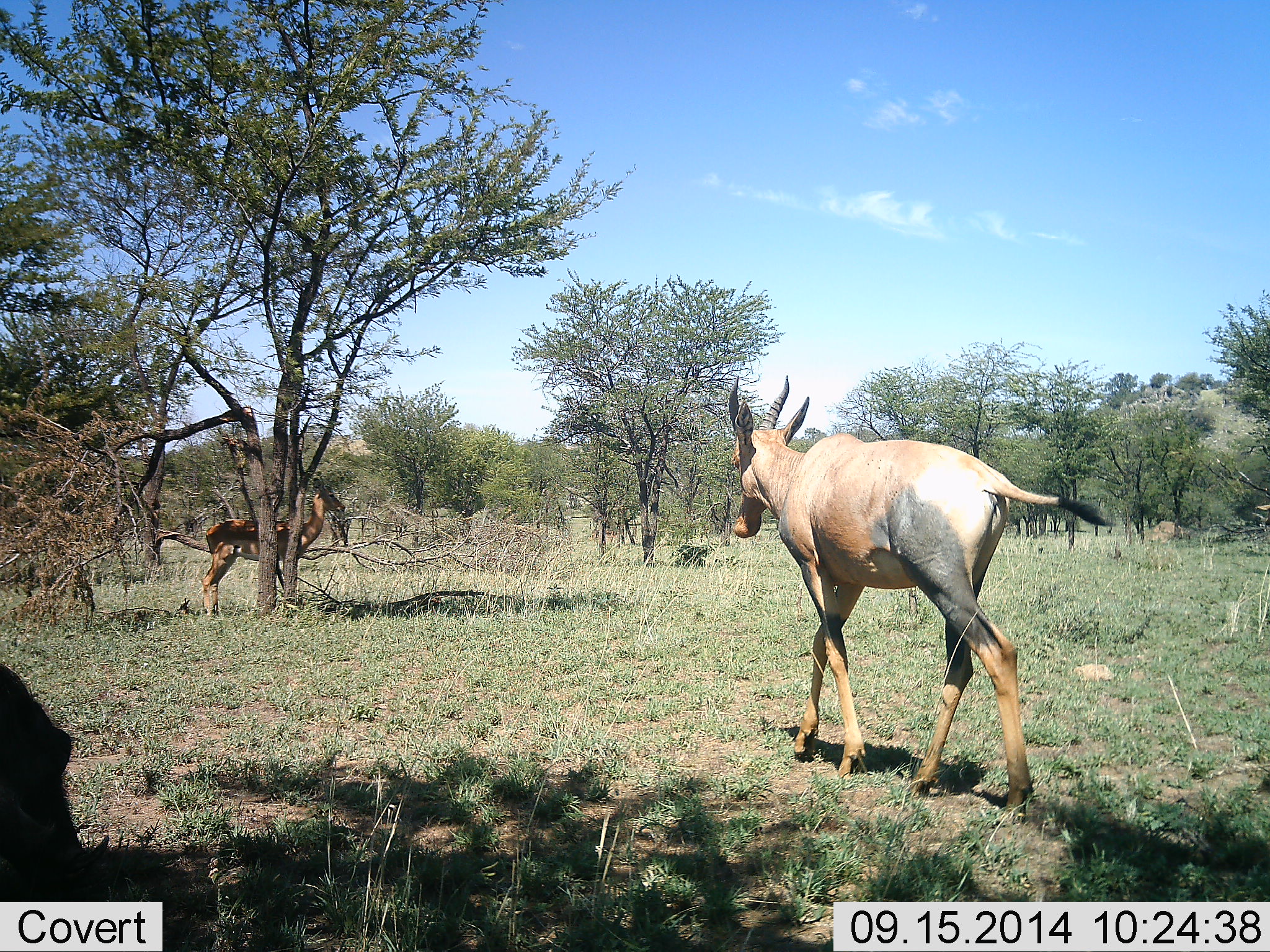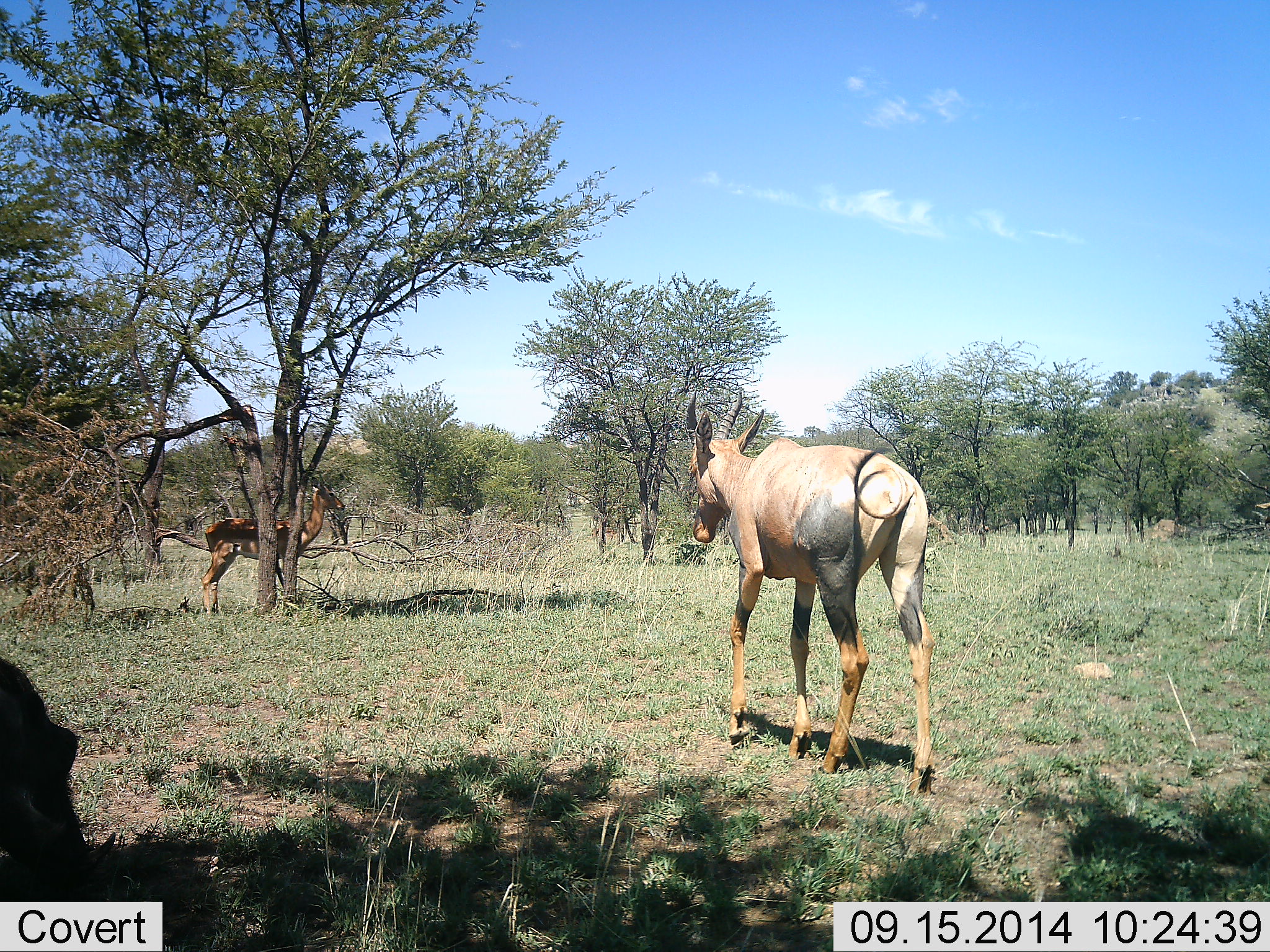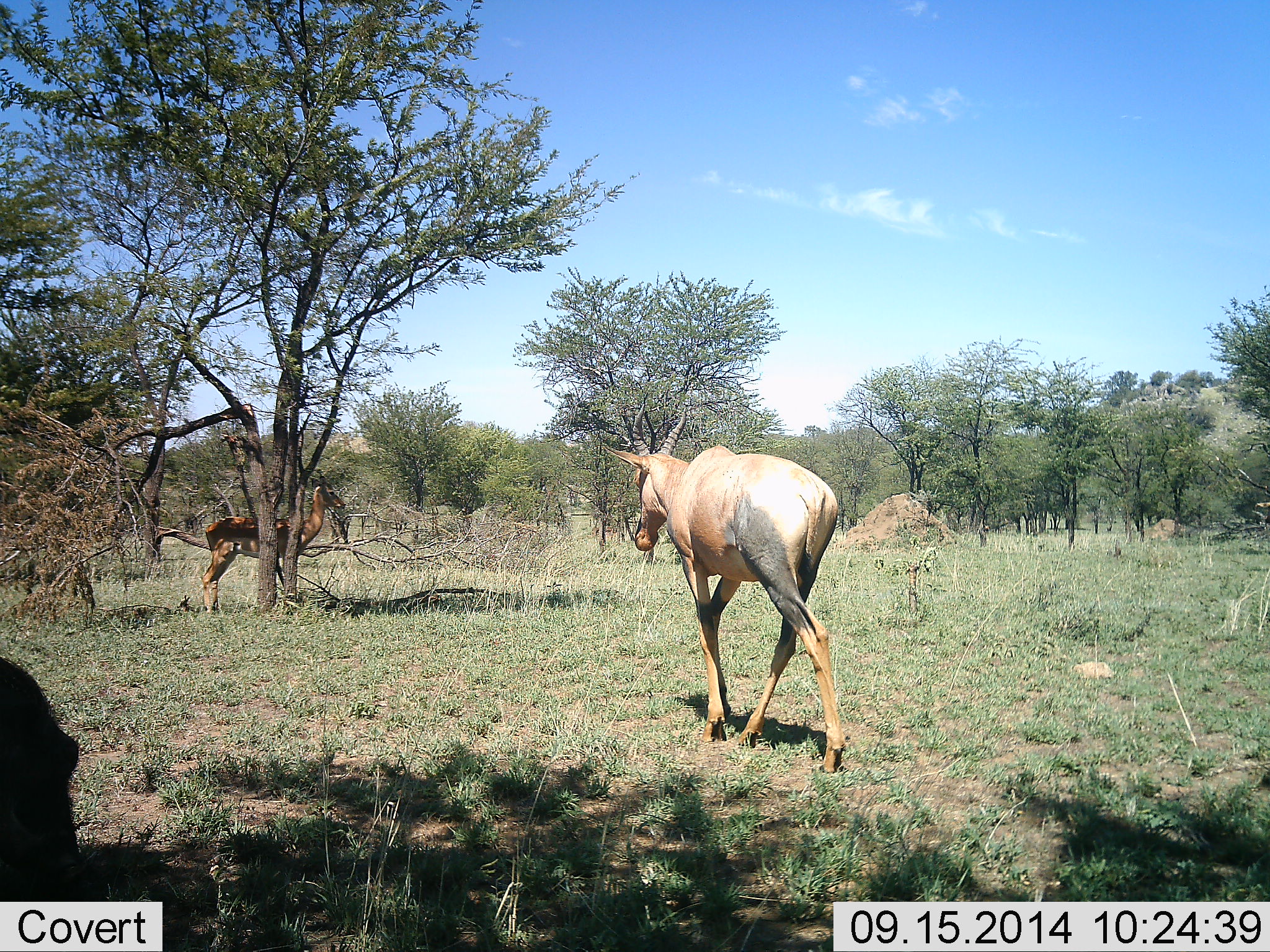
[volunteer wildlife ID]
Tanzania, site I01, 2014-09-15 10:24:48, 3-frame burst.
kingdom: Animalia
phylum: Chordata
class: Mammalia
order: Artiodactyla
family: Bovidae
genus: Damaliscus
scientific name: Damaliscus lunatus jimela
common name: topi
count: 2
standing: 42%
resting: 17%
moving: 92%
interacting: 0%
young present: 0%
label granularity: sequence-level